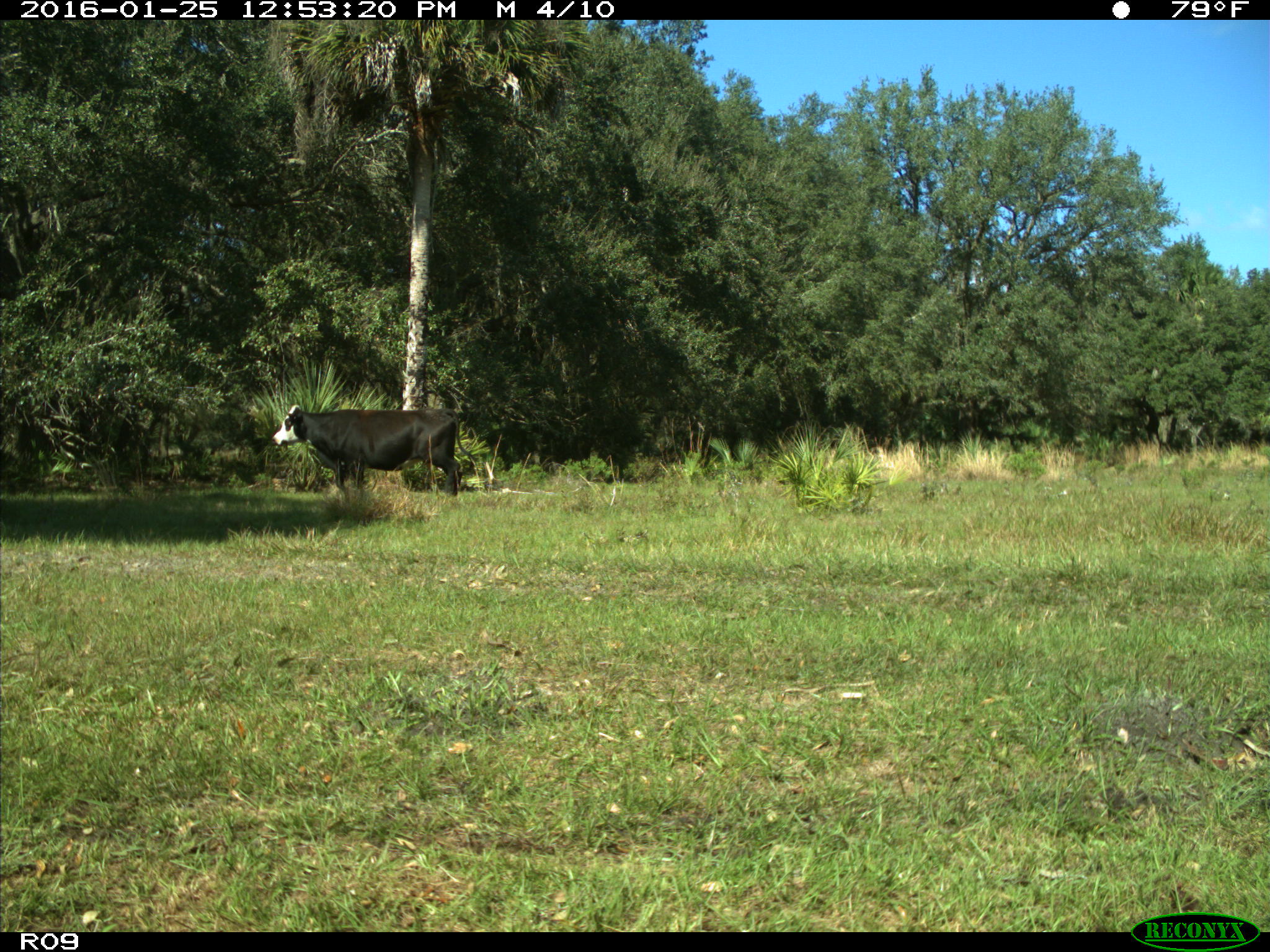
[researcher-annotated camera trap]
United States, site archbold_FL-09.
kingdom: Animalia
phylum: Chordata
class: Mammalia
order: Artiodactyla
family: Bovidae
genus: Bos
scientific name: Bos taurus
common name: domestic cow